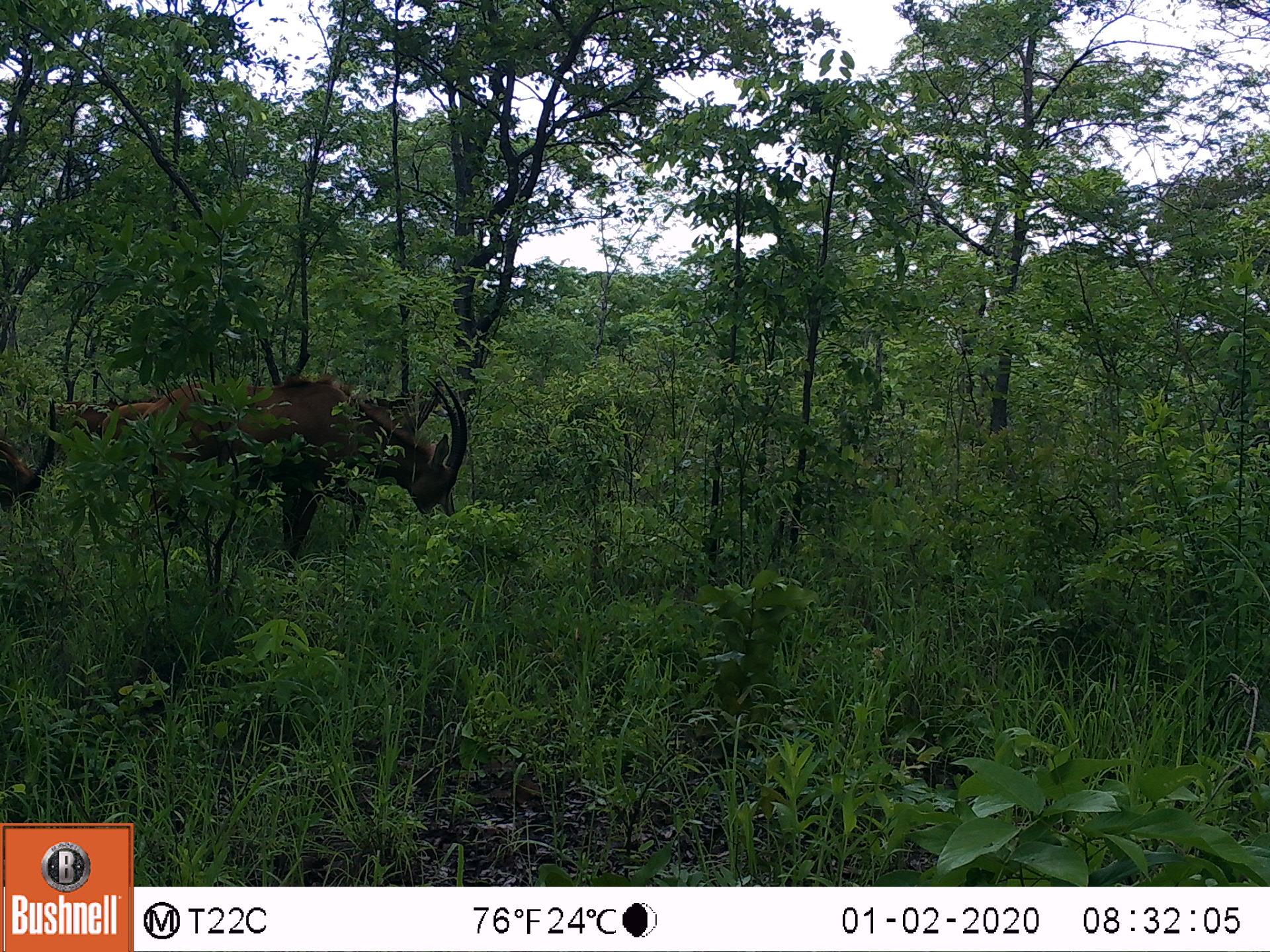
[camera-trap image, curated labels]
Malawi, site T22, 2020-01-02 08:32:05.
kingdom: Animalia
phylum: Chordata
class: Mammalia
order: Artiodactyla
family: Bovidae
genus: Hippotragus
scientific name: Hippotragus niger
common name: sable antelope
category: sable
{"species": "sable (sable antelope) (Hippotragus niger)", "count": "2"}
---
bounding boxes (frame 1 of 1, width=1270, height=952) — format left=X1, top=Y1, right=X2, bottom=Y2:
sable: left=98, top=368, right=475, bottom=537; left=2, top=378, right=76, bottom=530